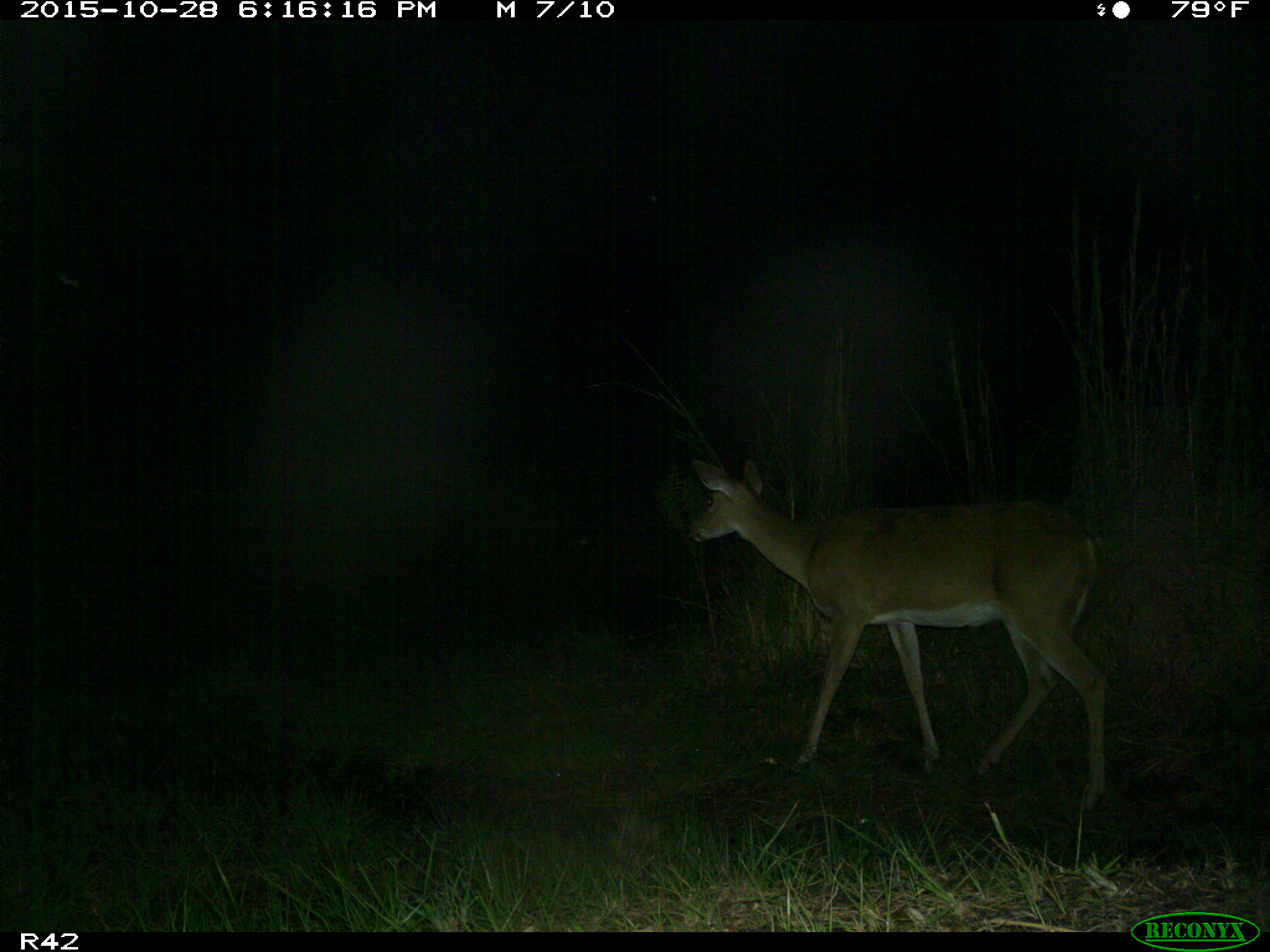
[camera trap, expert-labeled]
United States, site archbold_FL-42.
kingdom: Animalia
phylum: Chordata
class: Mammalia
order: Artiodactyla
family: Cervidae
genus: Odocoileus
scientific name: Odocoileus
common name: deer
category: unidentified deer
Unidentified deer (deer) (Odocoileus).